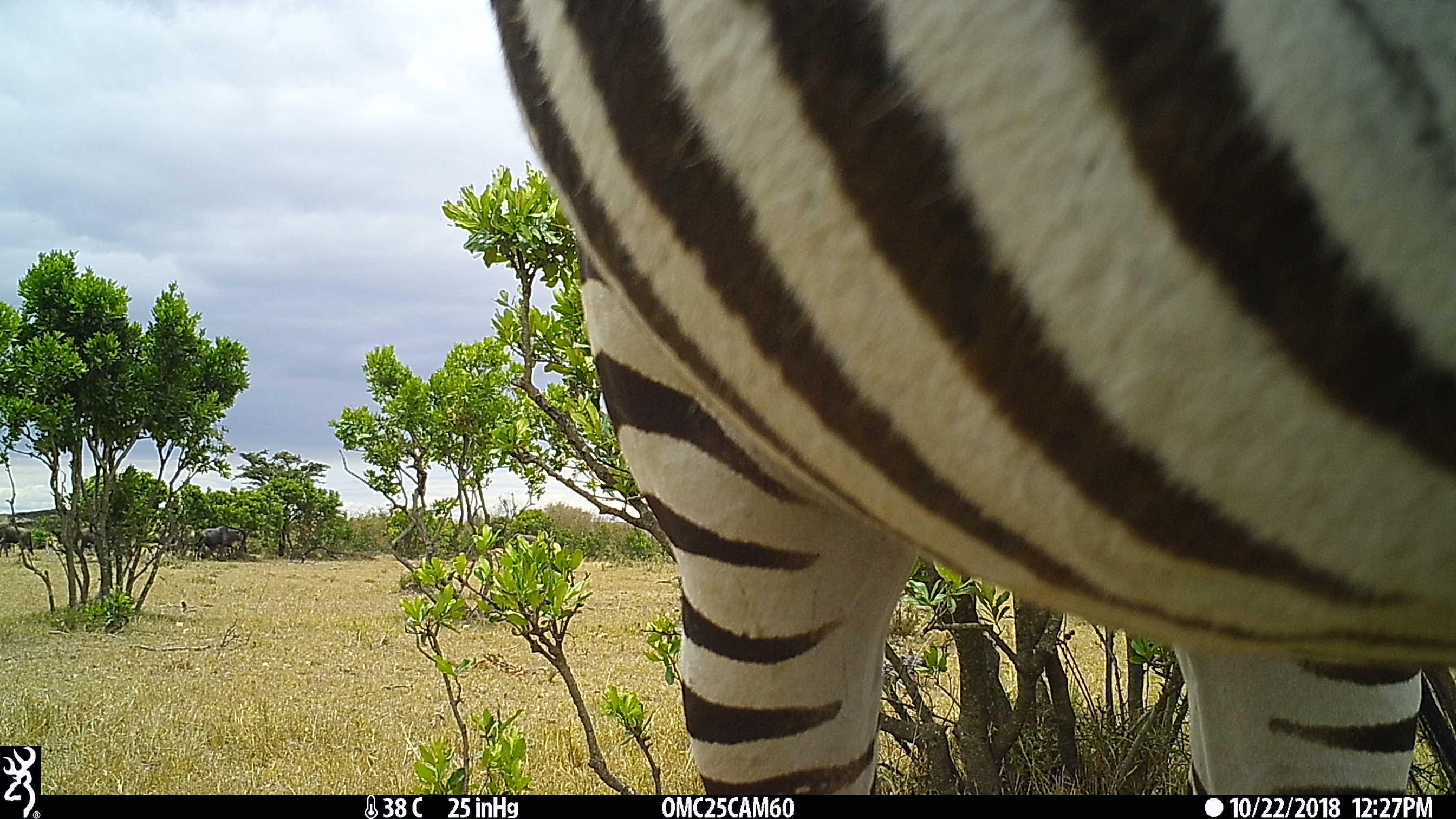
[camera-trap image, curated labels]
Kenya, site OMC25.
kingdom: Animalia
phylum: Chordata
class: Mammalia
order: Artiodactyla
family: Bovidae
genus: Connochaetes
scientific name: Connochaetes taurinus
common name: blue wildebeest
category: wildebeest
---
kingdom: Animalia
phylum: Chordata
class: Mammalia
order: Perissodactyla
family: Equidae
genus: Equus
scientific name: Equus quagga burchellii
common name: burchell's zebra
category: zebra